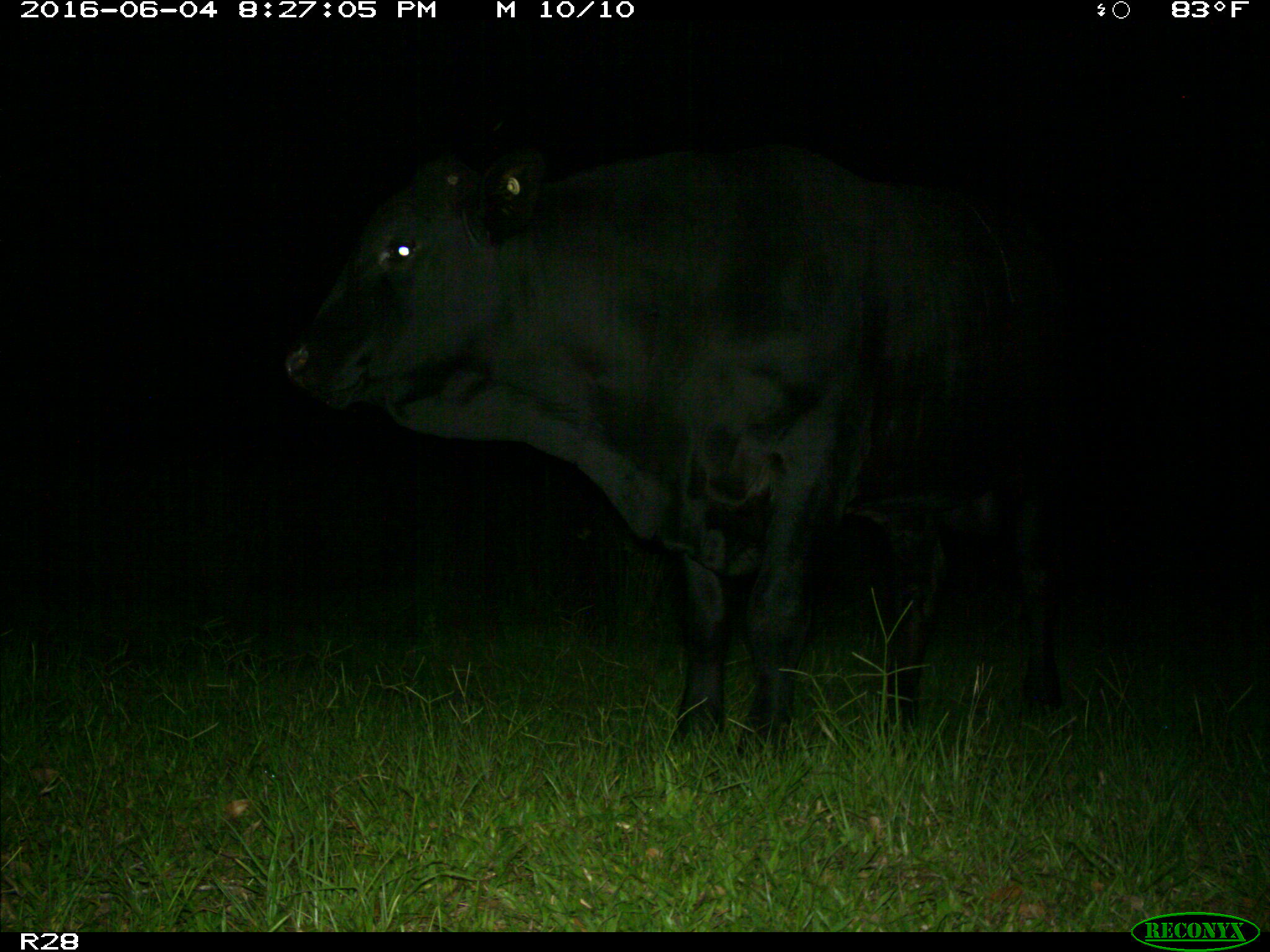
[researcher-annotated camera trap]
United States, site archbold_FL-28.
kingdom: Animalia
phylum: Chordata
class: Mammalia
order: Artiodactyla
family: Bovidae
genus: Bos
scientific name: Bos taurus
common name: domestic cow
Bos taurus (domestic cow).